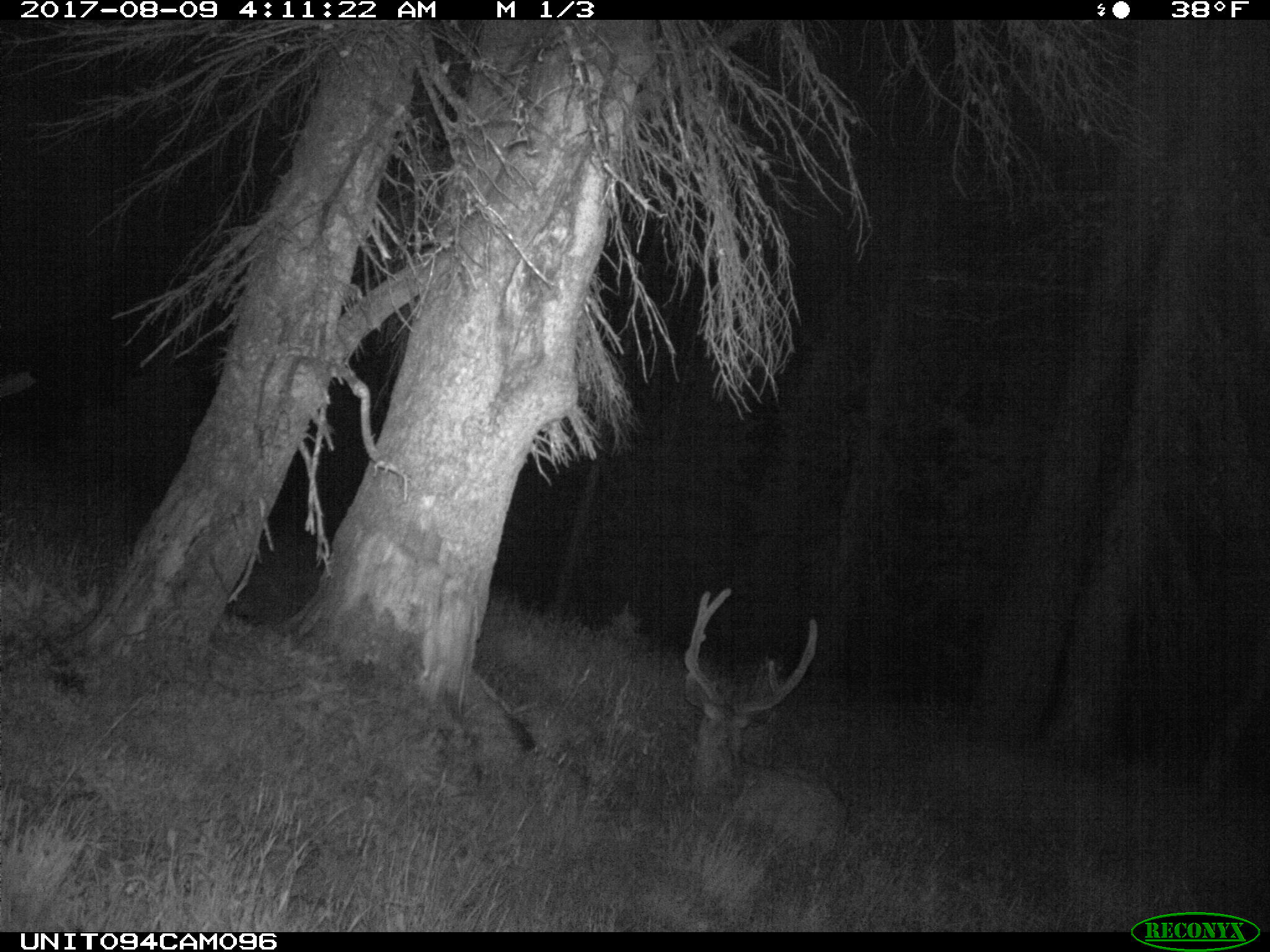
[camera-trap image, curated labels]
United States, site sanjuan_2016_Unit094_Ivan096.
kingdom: Animalia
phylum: Chordata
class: Mammalia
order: Artiodactyla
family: Cervidae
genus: Odocoileus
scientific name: Odocoileus hemionus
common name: mule deer